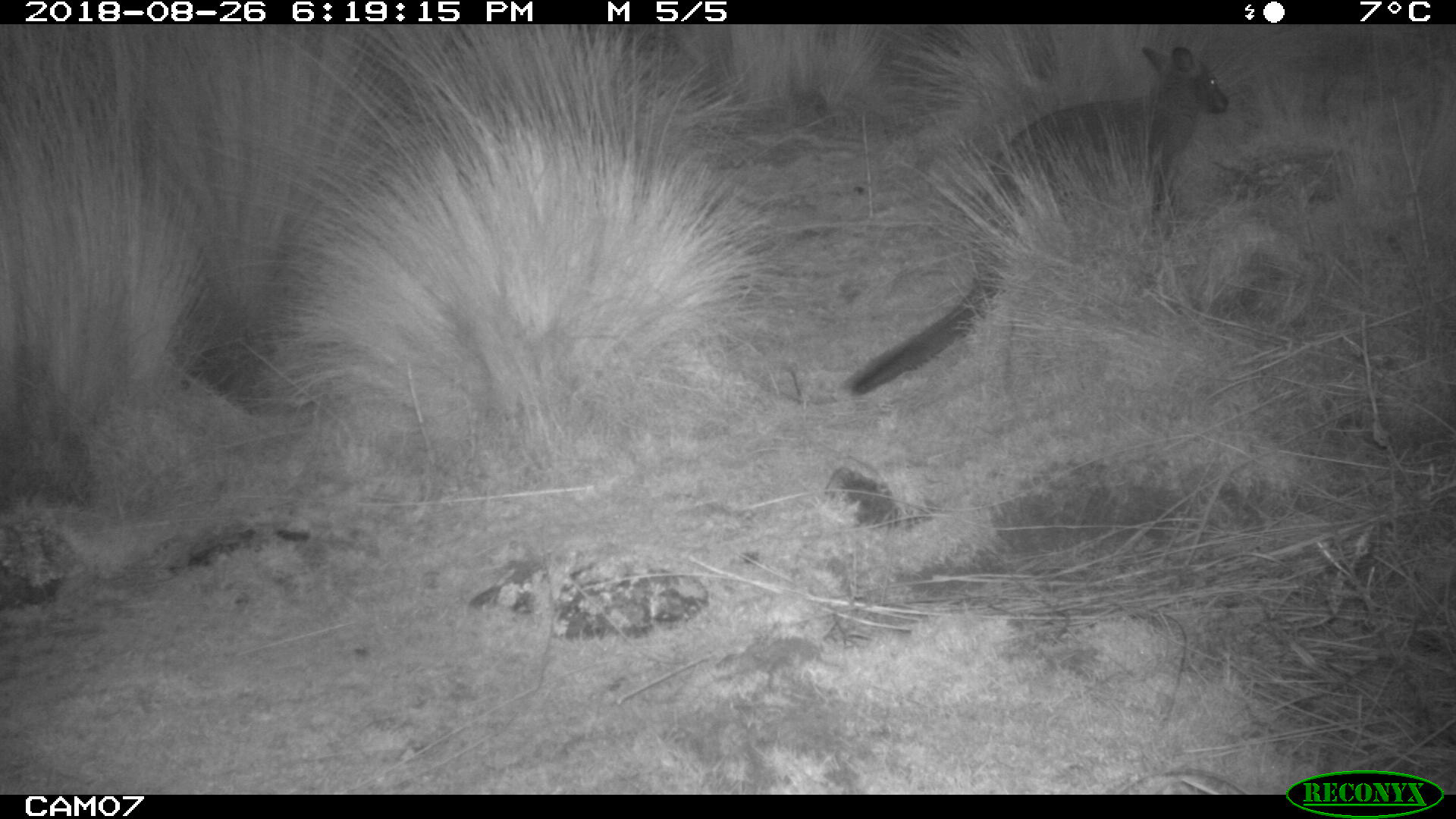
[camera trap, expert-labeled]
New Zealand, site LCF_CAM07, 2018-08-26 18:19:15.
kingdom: Animalia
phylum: Chordata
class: Mammalia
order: Diprotodontia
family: Macropodidae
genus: Notamacropus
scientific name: Notamacropus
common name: wallaby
Wallaby (Notamacropus).